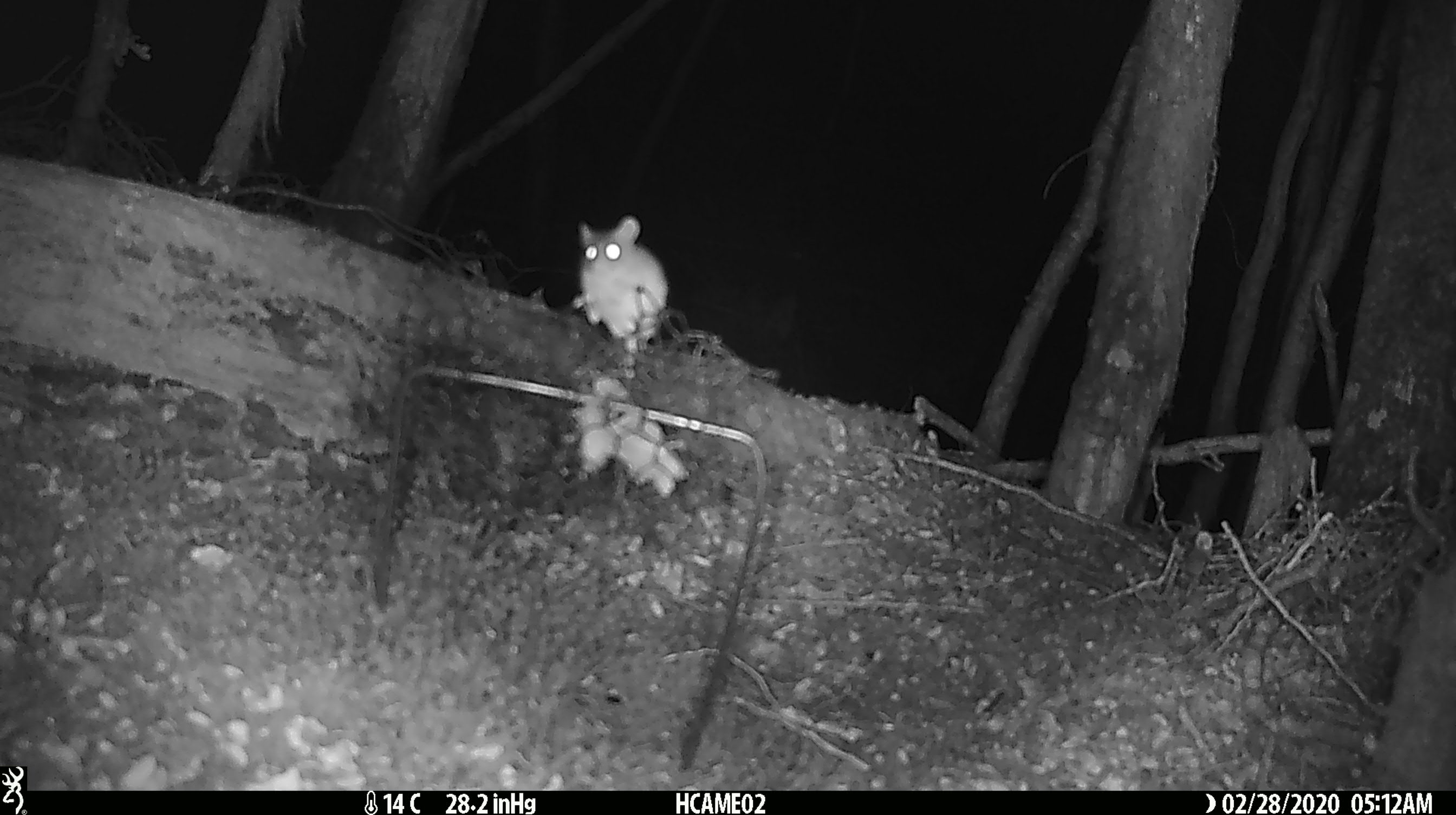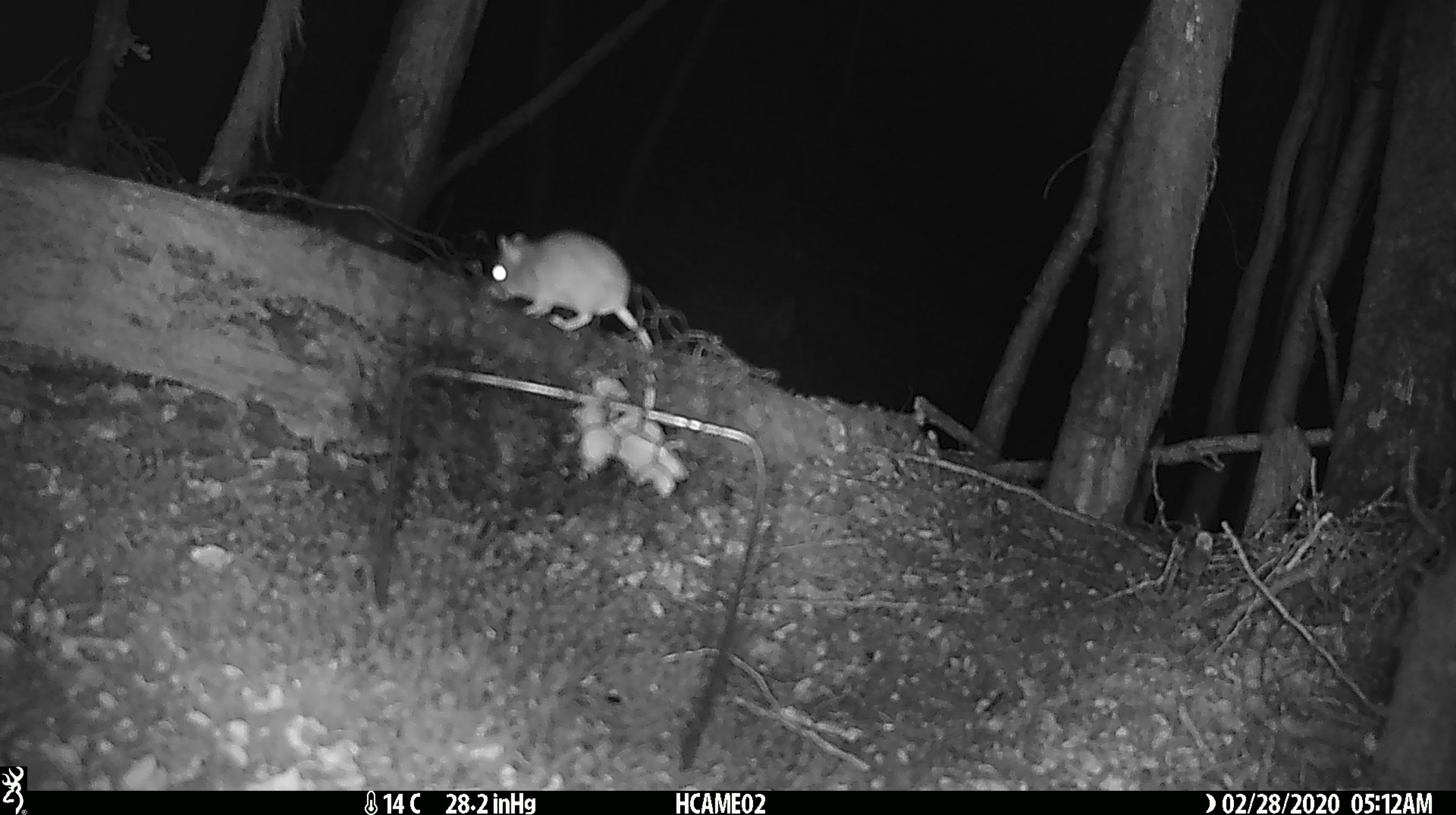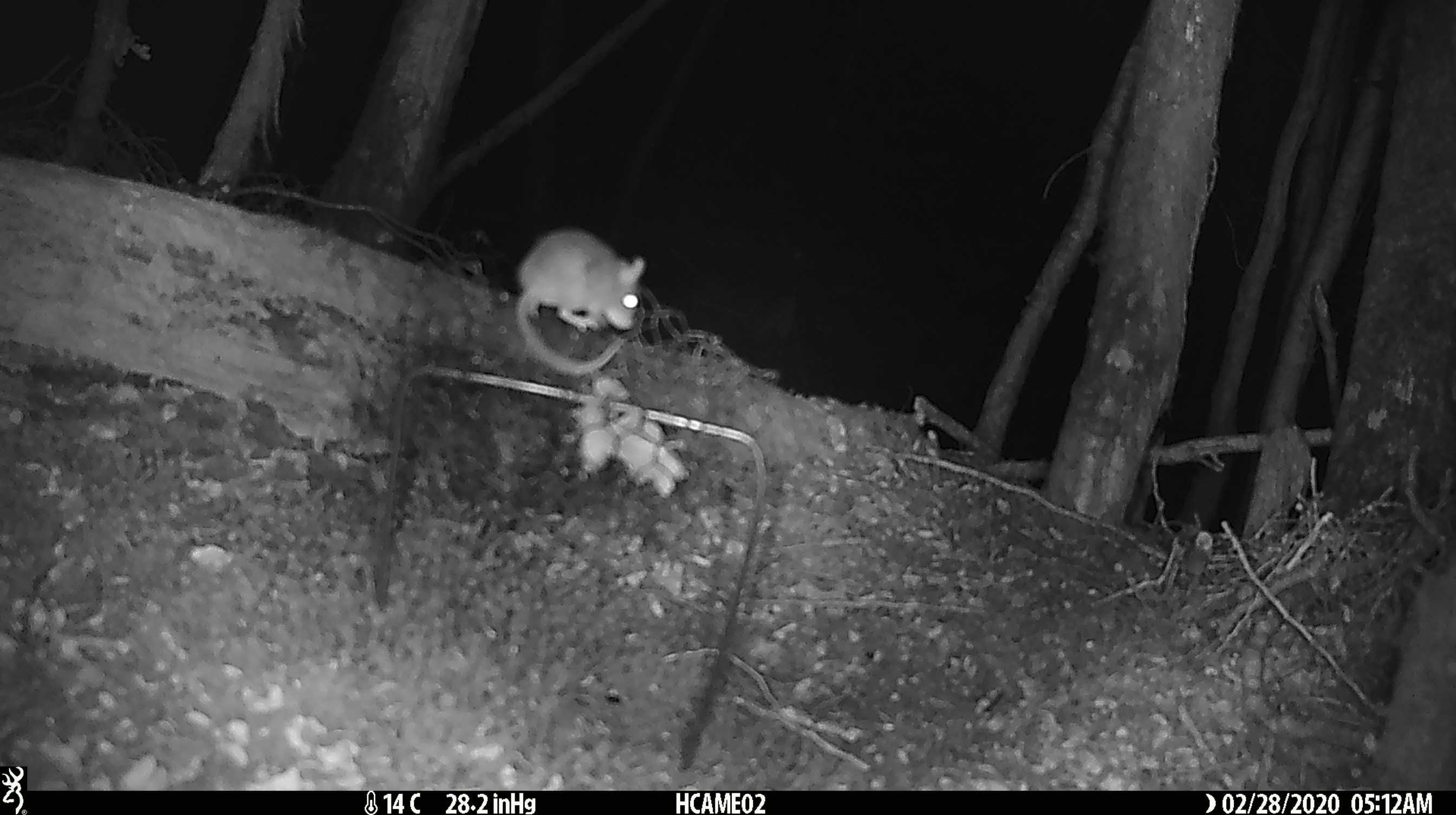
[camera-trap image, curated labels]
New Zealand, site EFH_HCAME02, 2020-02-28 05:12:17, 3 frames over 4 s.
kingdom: Animalia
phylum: Chordata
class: Mammalia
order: Rodentia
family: Muridae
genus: Mus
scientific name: Mus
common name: mouse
Mouse (Mus).